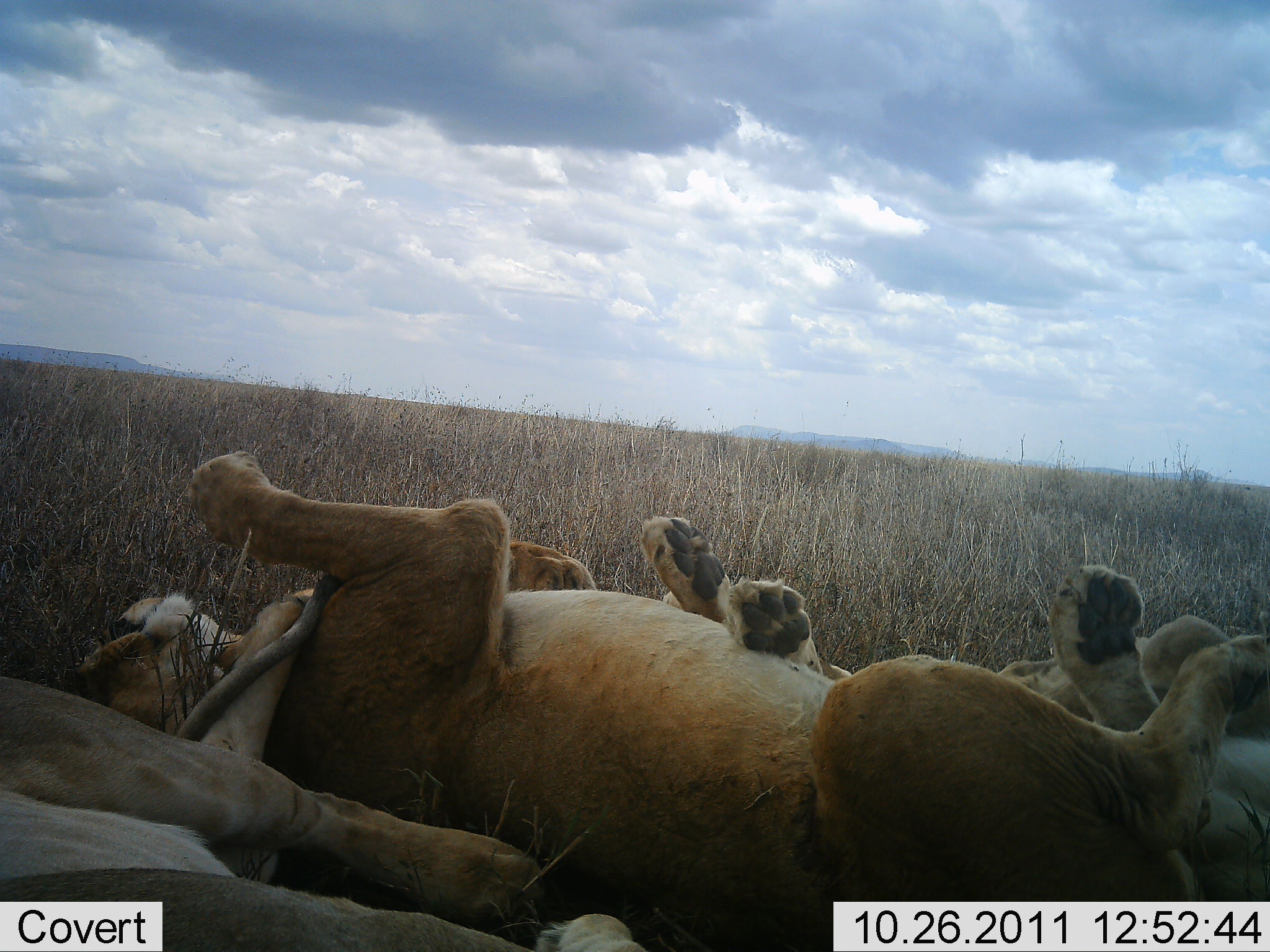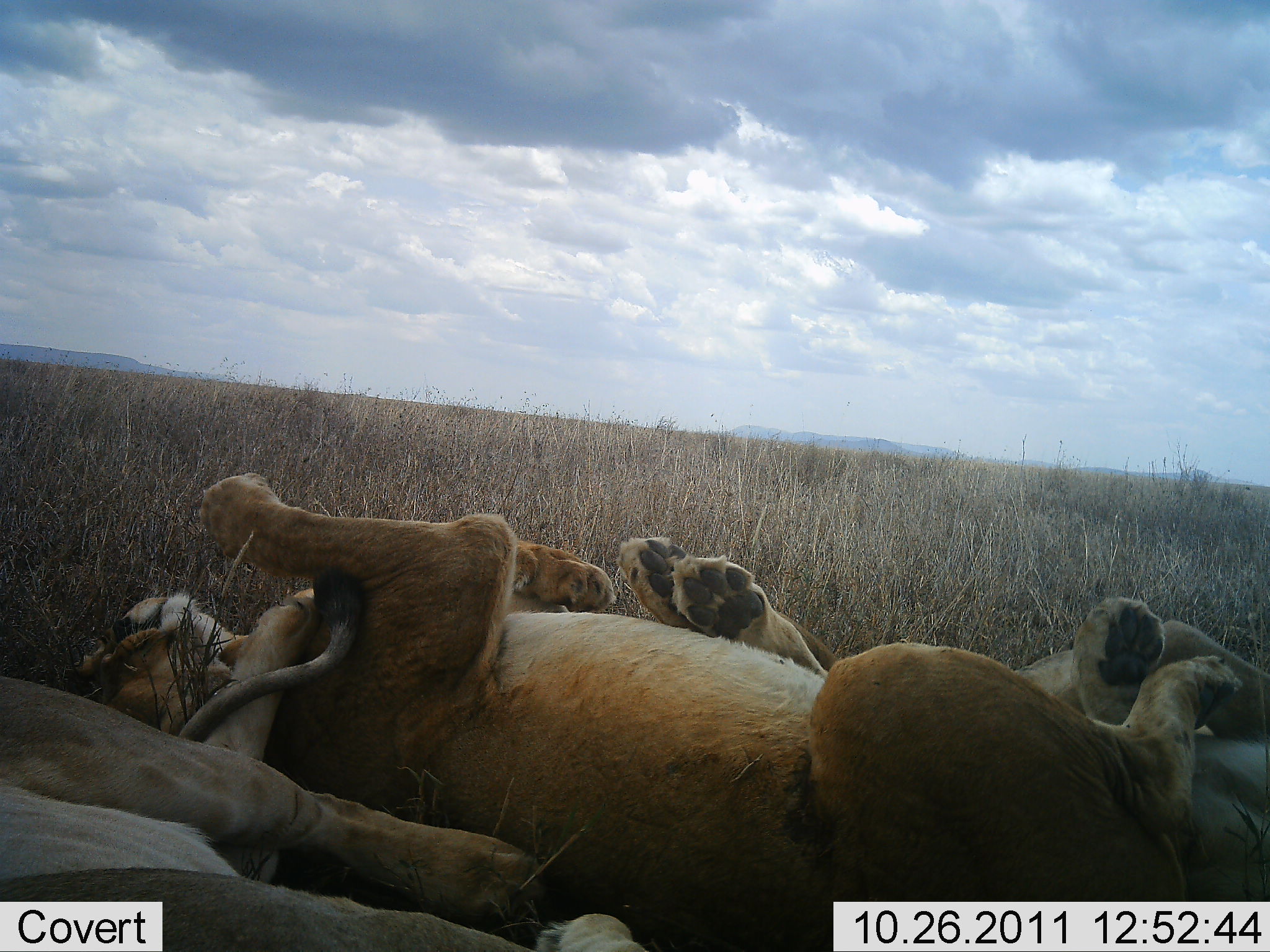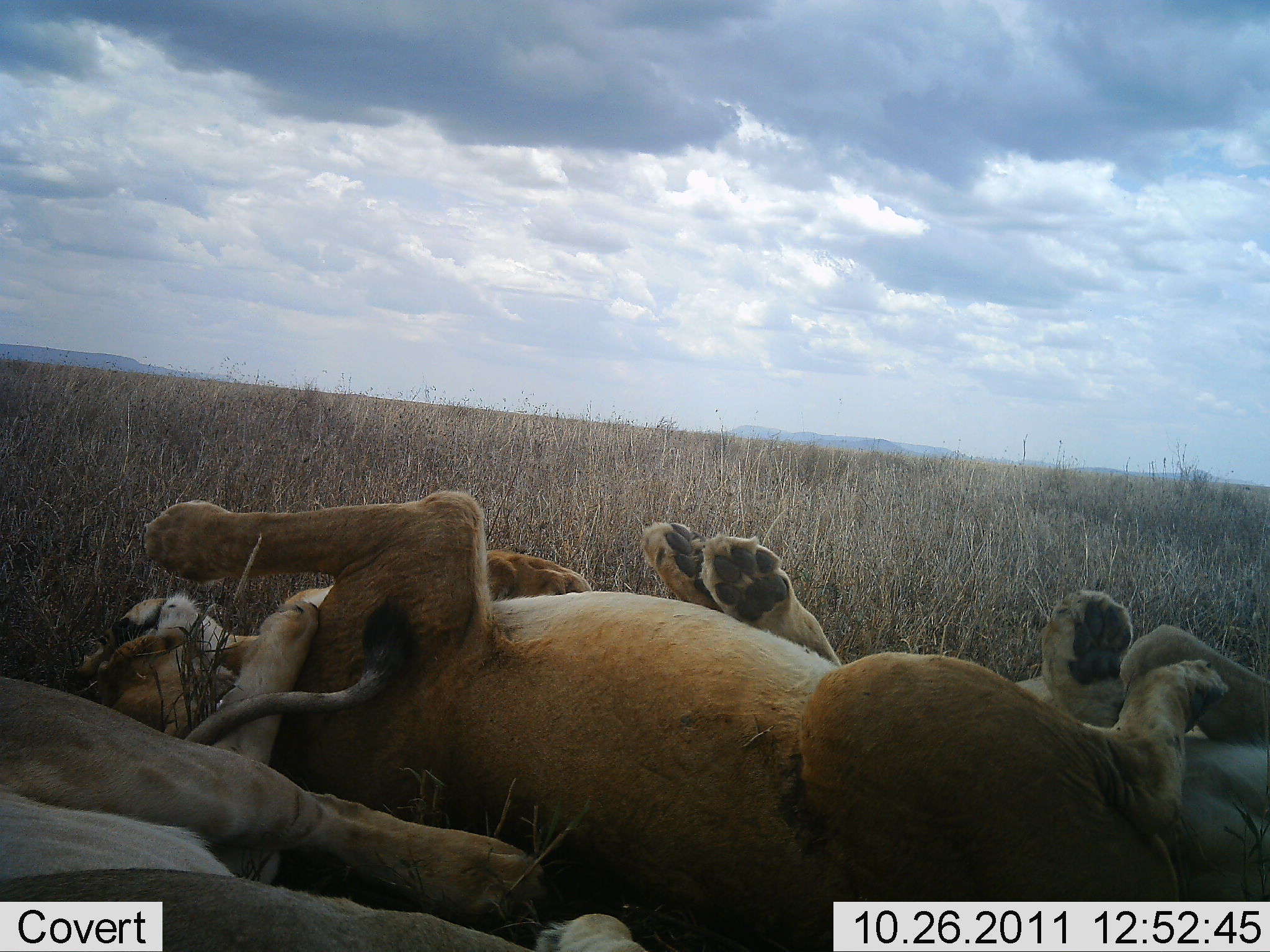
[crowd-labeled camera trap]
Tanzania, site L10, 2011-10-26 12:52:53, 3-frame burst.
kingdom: Animalia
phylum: Chordata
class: Mammalia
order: Carnivora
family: Felidae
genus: Panthera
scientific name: Panthera leo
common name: lion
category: lionfemale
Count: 3.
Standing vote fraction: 0%.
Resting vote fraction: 91%.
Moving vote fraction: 9%.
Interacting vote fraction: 45%.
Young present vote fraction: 9%.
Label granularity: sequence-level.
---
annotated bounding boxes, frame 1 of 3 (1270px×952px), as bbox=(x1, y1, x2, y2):
animal: bbox=(185, 448, 1269, 900); bbox=(2, 675, 640, 952); bbox=(980, 605, 1266, 898); bbox=(634, 506, 855, 688); bbox=(60, 581, 305, 733)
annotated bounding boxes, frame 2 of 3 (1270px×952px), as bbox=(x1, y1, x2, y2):
animal: bbox=(198, 471, 1270, 948); bbox=(618, 513, 1270, 902); bbox=(0, 671, 639, 950); bbox=(74, 586, 239, 735)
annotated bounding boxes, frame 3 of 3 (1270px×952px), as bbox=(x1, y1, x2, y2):
animal: bbox=(143, 490, 1227, 948); bbox=(641, 519, 1269, 904); bbox=(1, 664, 648, 952); bbox=(89, 589, 266, 746)